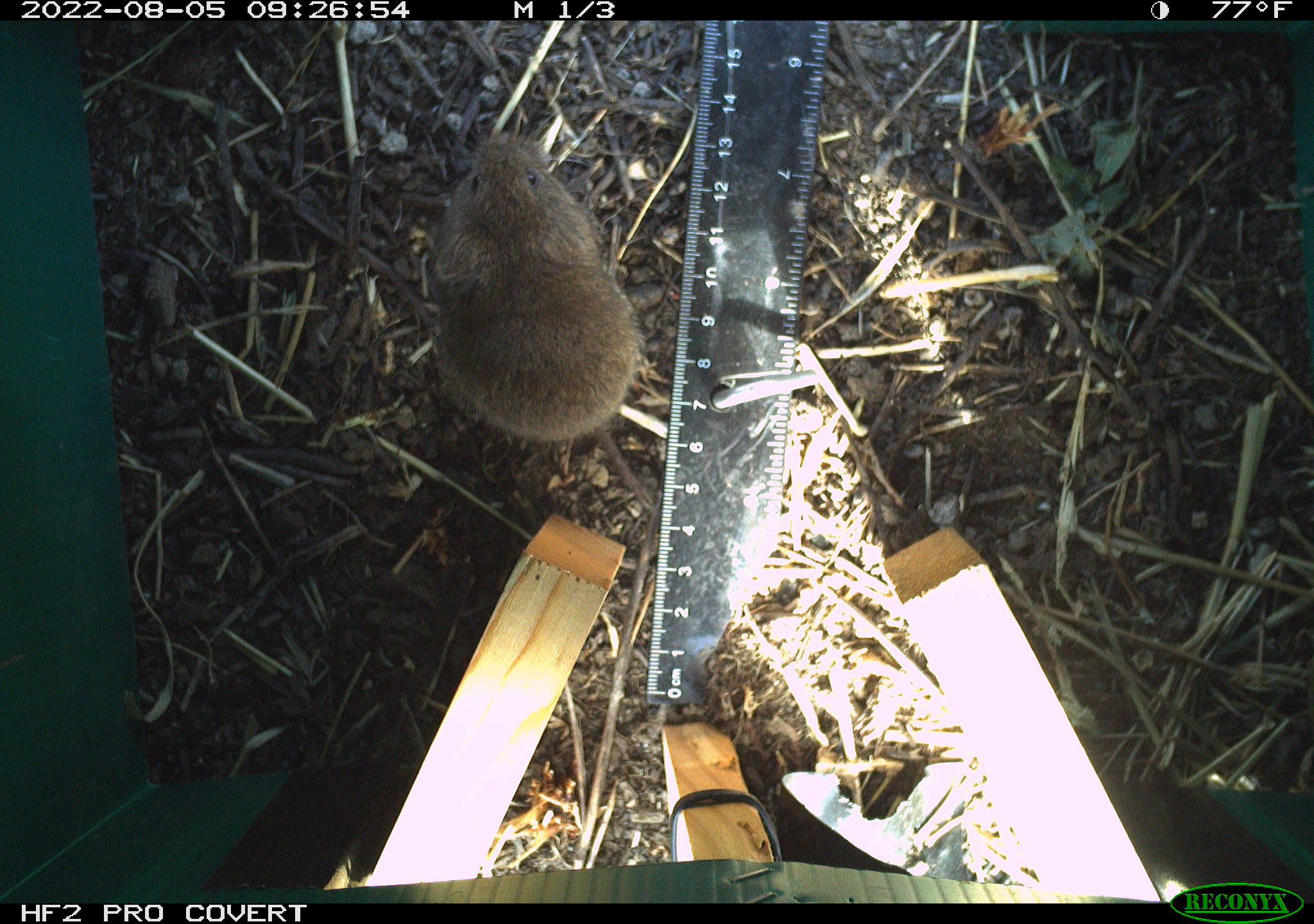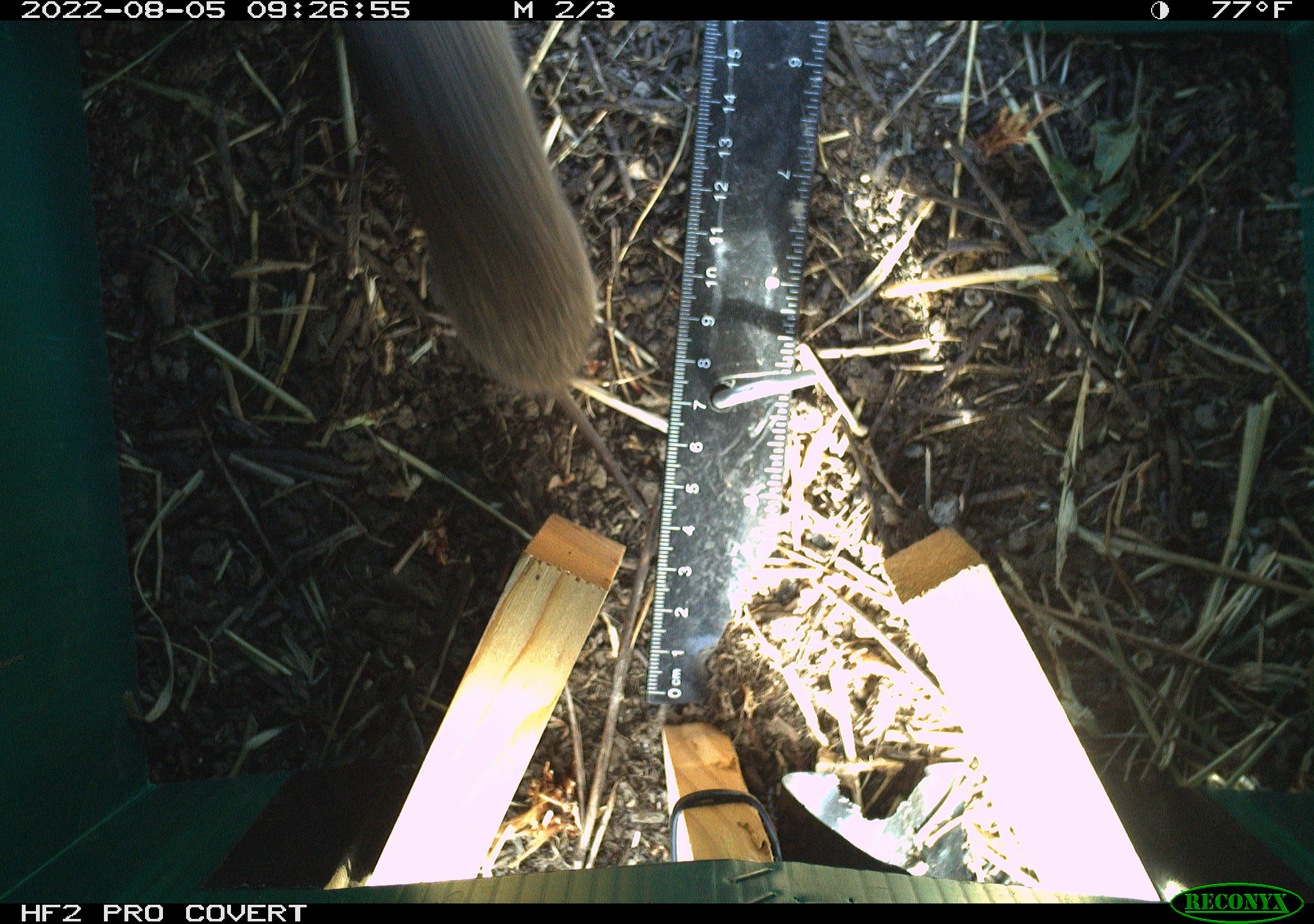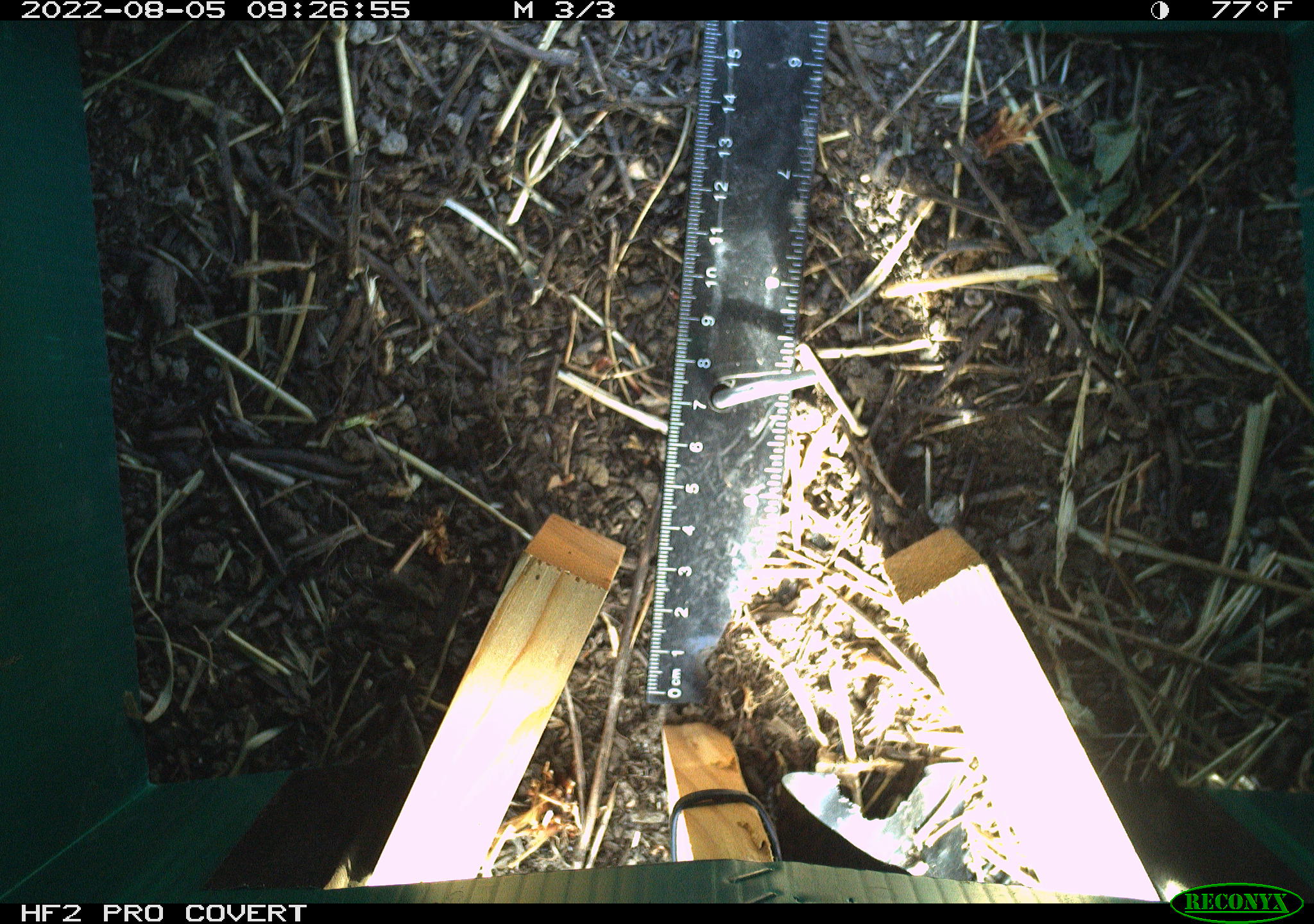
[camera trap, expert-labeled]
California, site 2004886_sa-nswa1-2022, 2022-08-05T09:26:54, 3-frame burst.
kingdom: Animalia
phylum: Chordata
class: Mammalia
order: Rodentia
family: Cricetidae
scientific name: Cricetidae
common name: hamsters, voles, lemmings, and allies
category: cricetidae family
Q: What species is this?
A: Cricetidae family (hamsters, voles, lemmings, and allies) (Cricetidae).